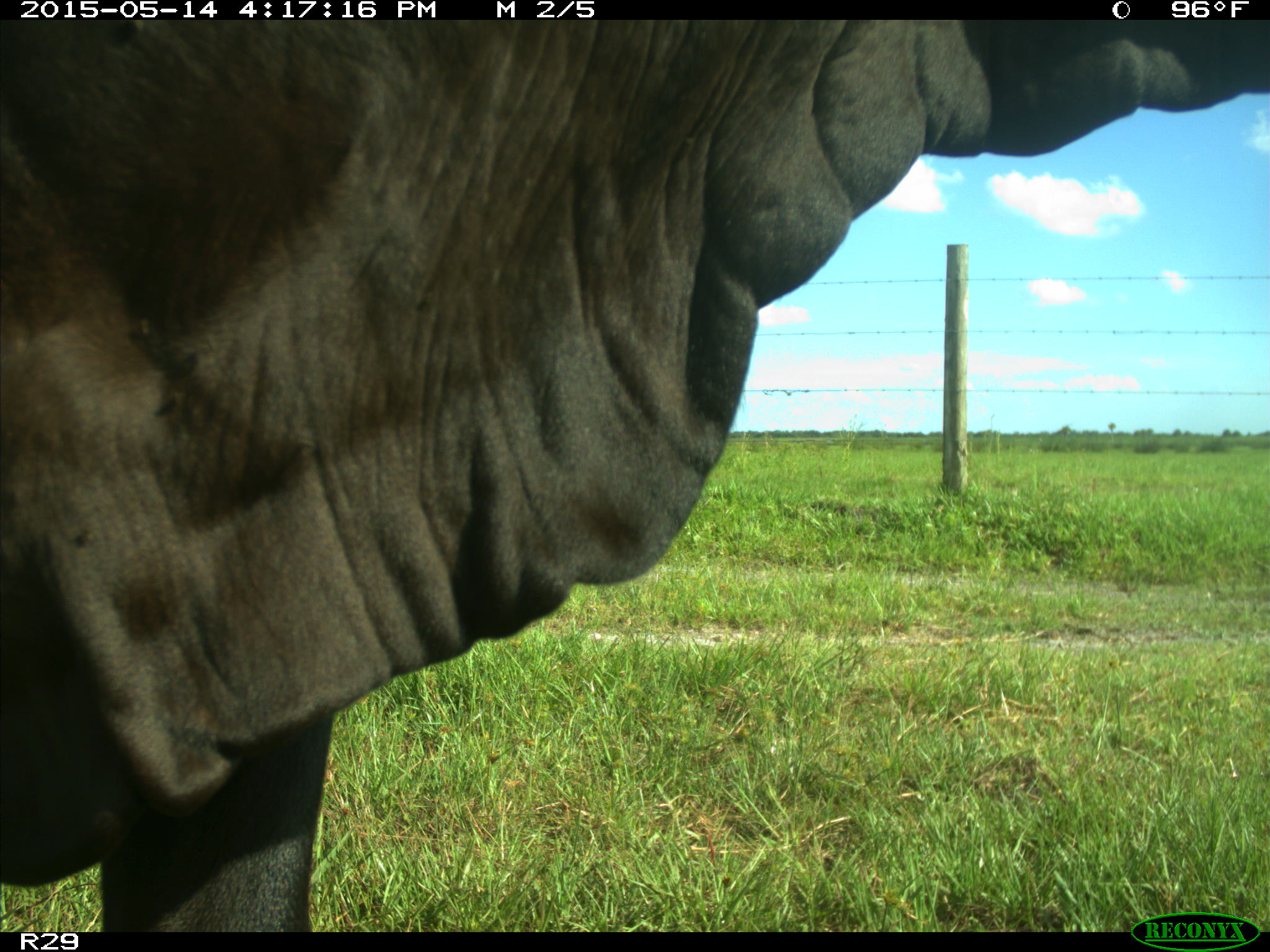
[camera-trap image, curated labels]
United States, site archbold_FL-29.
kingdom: Animalia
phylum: Chordata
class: Mammalia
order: Artiodactyla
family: Bovidae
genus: Bos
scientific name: Bos taurus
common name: domestic cow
Bos taurus (domestic cow).